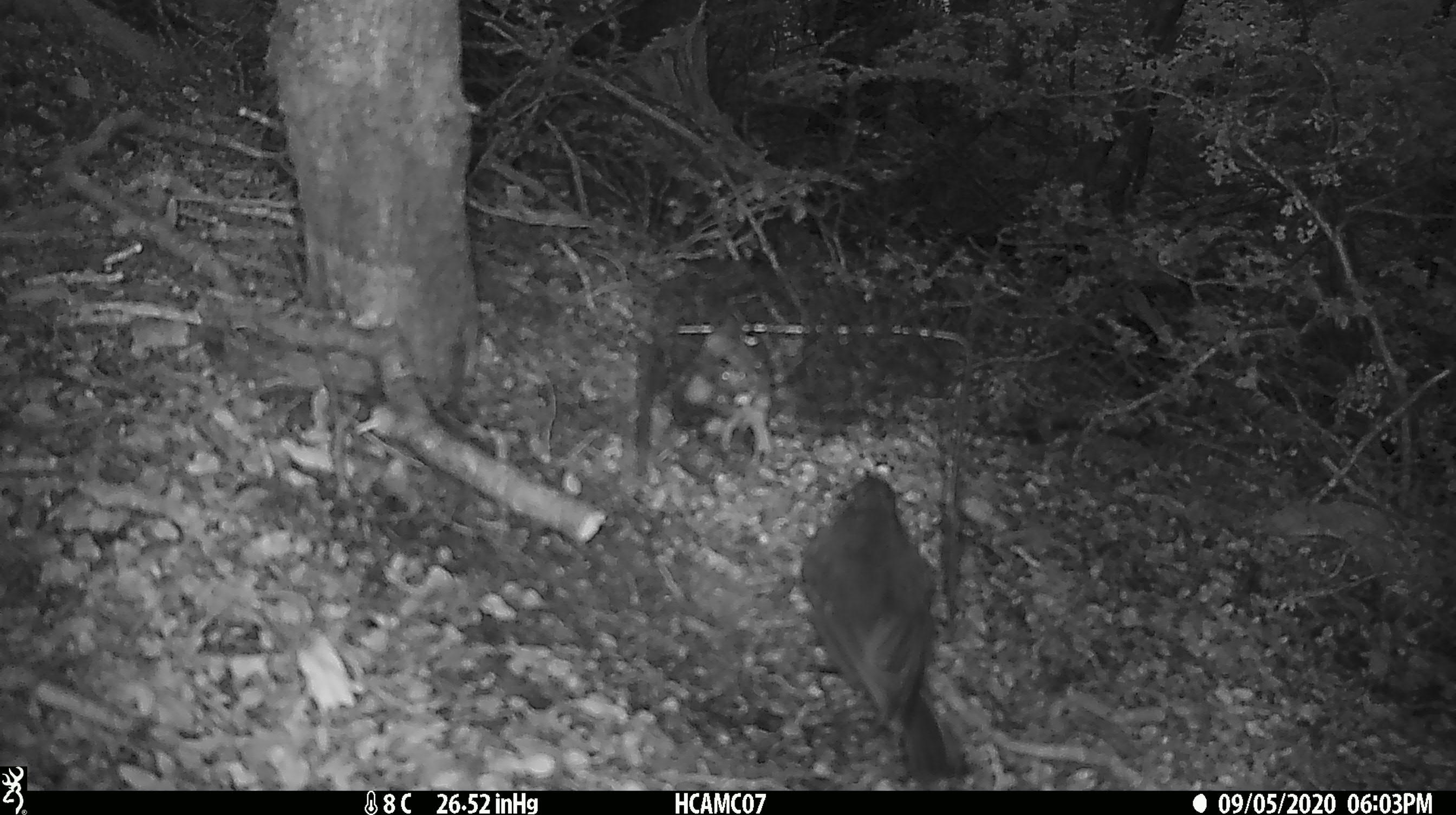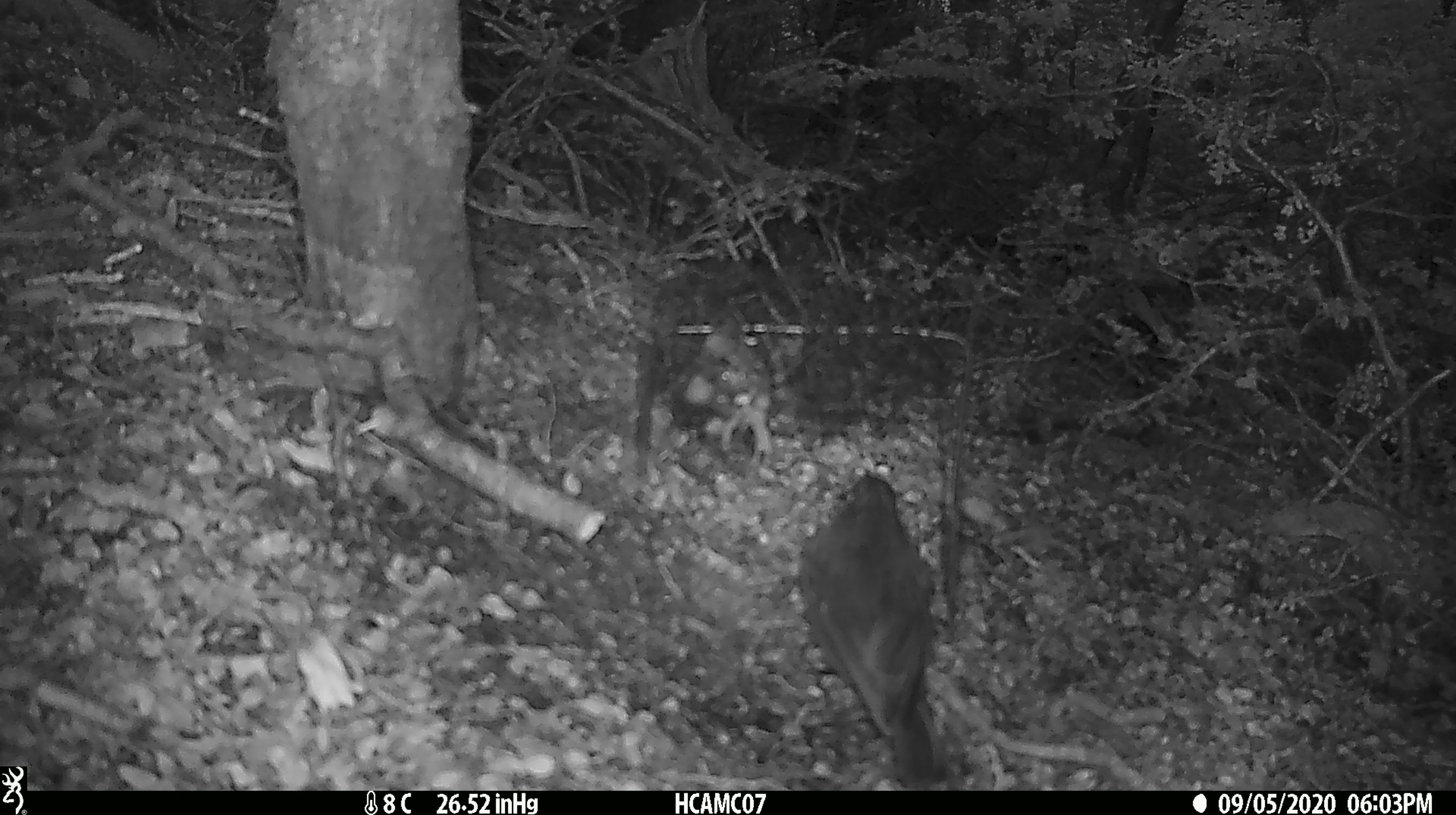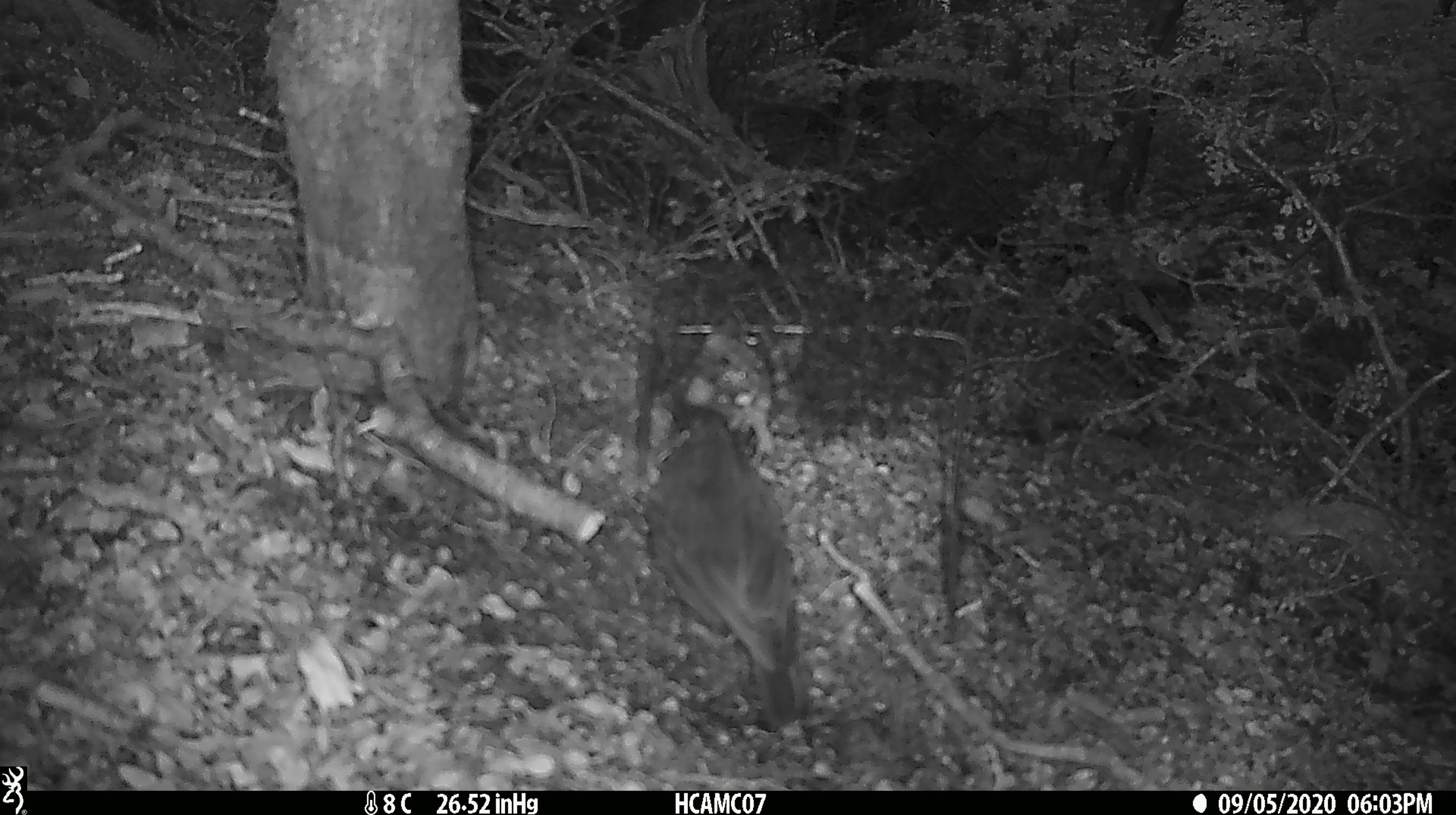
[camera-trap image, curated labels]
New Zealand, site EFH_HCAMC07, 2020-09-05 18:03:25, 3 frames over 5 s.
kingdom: Animalia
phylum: Chordata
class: Aves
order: Passeriformes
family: Petroicidae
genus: Petroica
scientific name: Petroica australis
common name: new zealand robin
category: robin